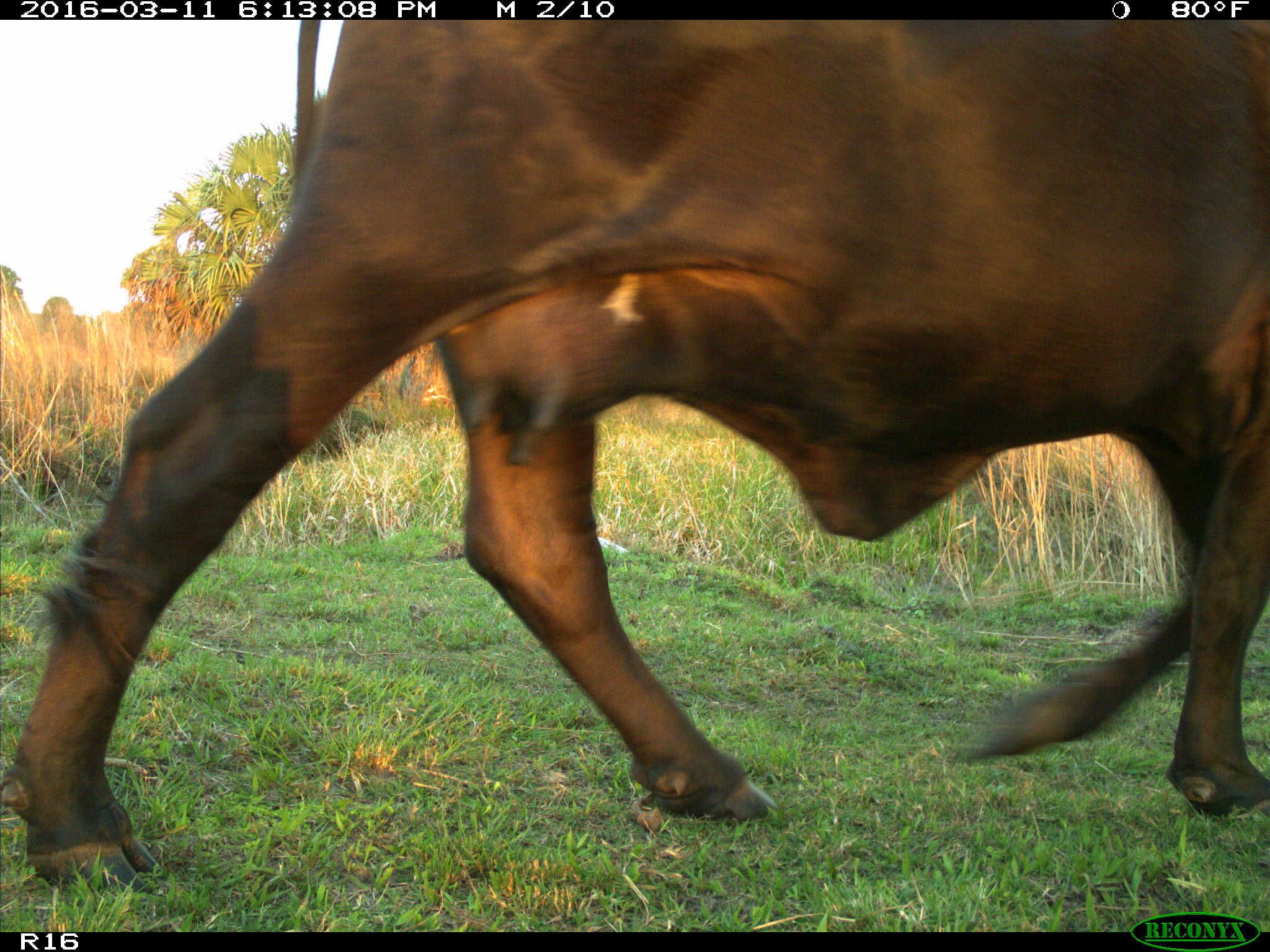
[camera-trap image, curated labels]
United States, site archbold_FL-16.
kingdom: Animalia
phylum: Chordata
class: Mammalia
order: Artiodactyla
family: Bovidae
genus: Bos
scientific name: Bos taurus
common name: domestic cow